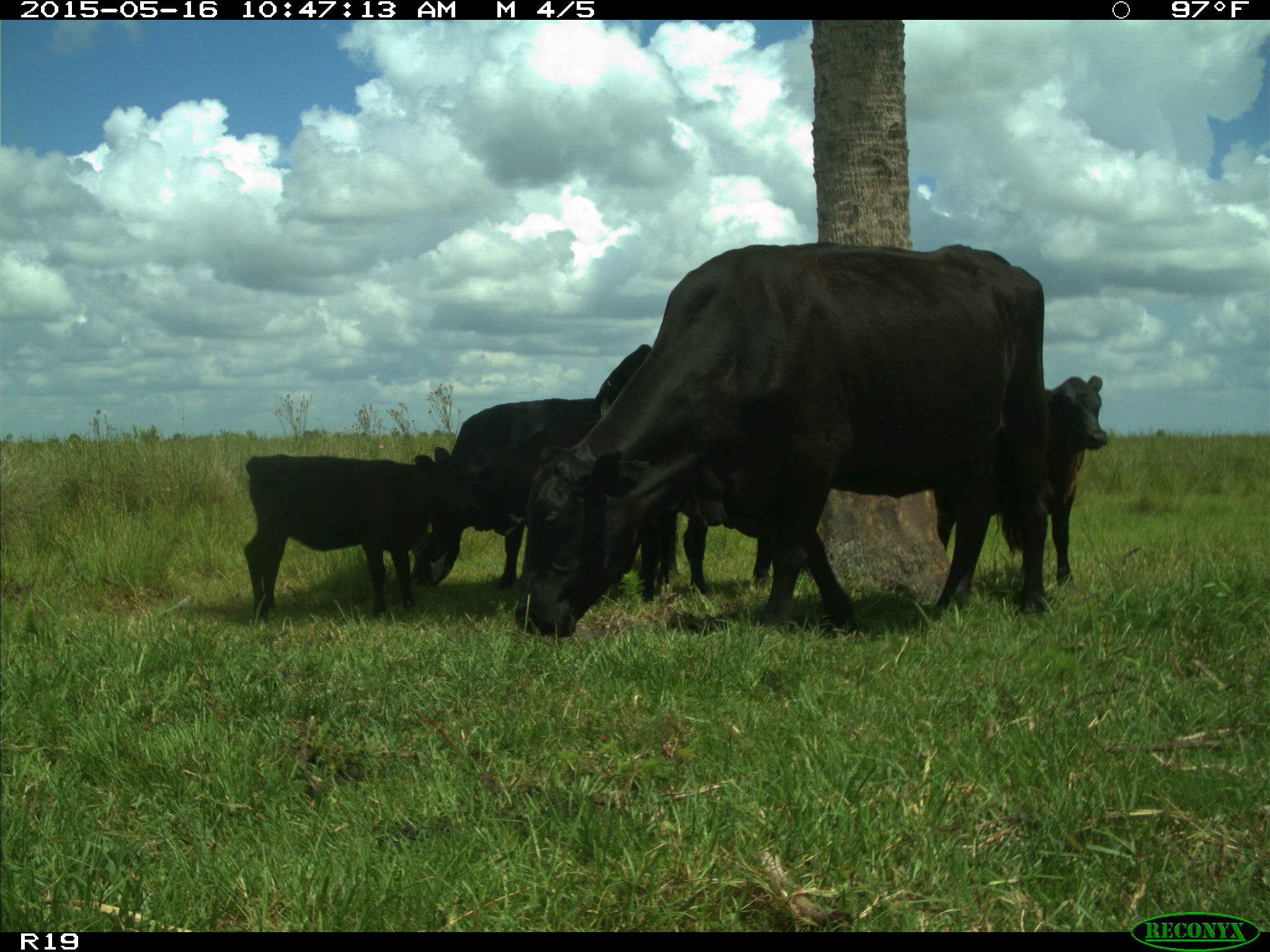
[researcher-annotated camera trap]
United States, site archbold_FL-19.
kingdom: Animalia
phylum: Chordata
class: Mammalia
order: Artiodactyla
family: Bovidae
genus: Bos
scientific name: Bos taurus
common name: domestic cow